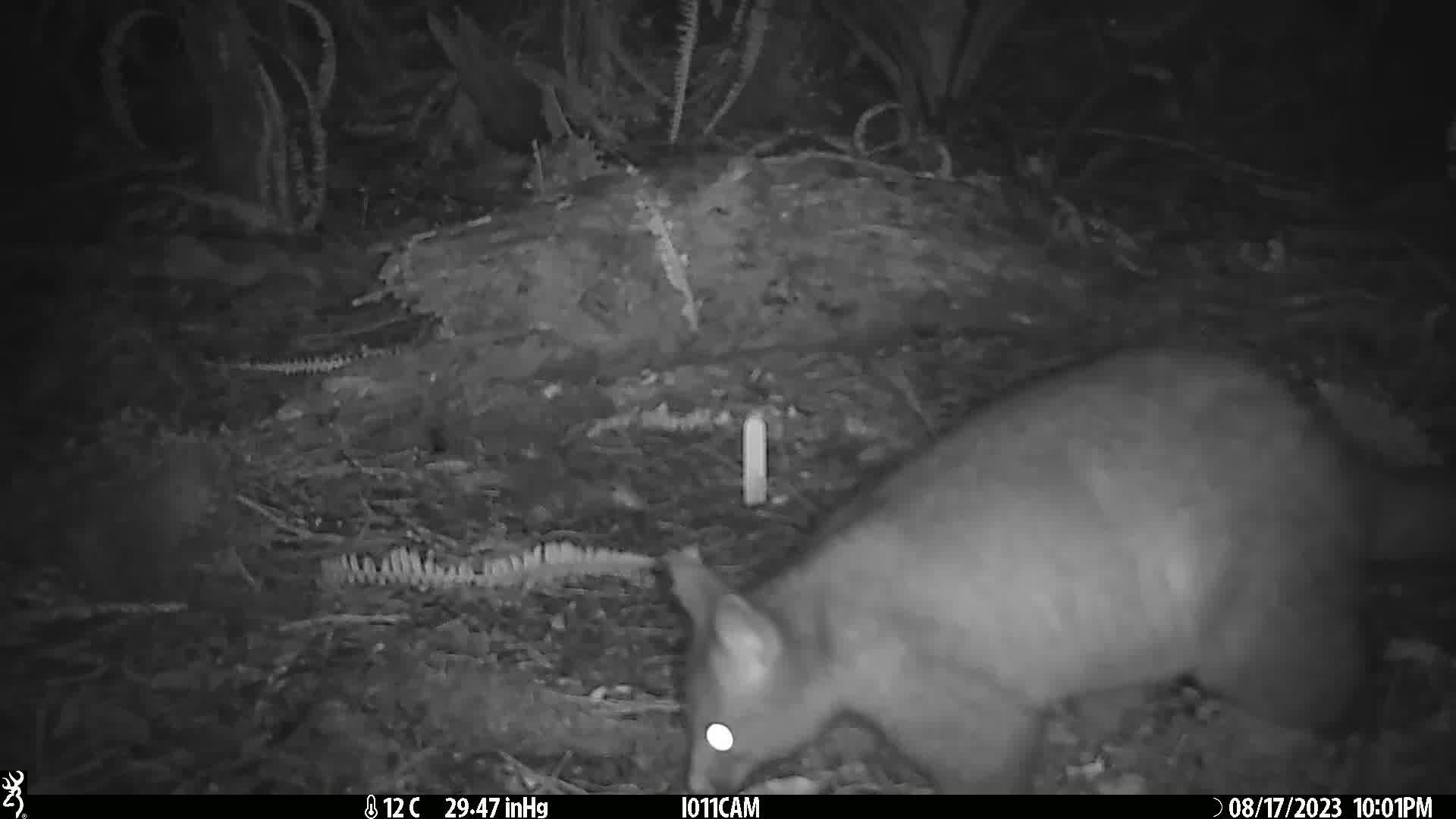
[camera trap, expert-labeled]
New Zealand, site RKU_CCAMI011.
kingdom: Animalia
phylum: Chordata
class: Mammalia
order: Diprotodontia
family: Phalangeridae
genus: Trichosurus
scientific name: Trichosurus vulpecula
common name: common brushtail possum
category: possum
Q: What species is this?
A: Possum (common brushtail possum) (Trichosurus vulpecula).